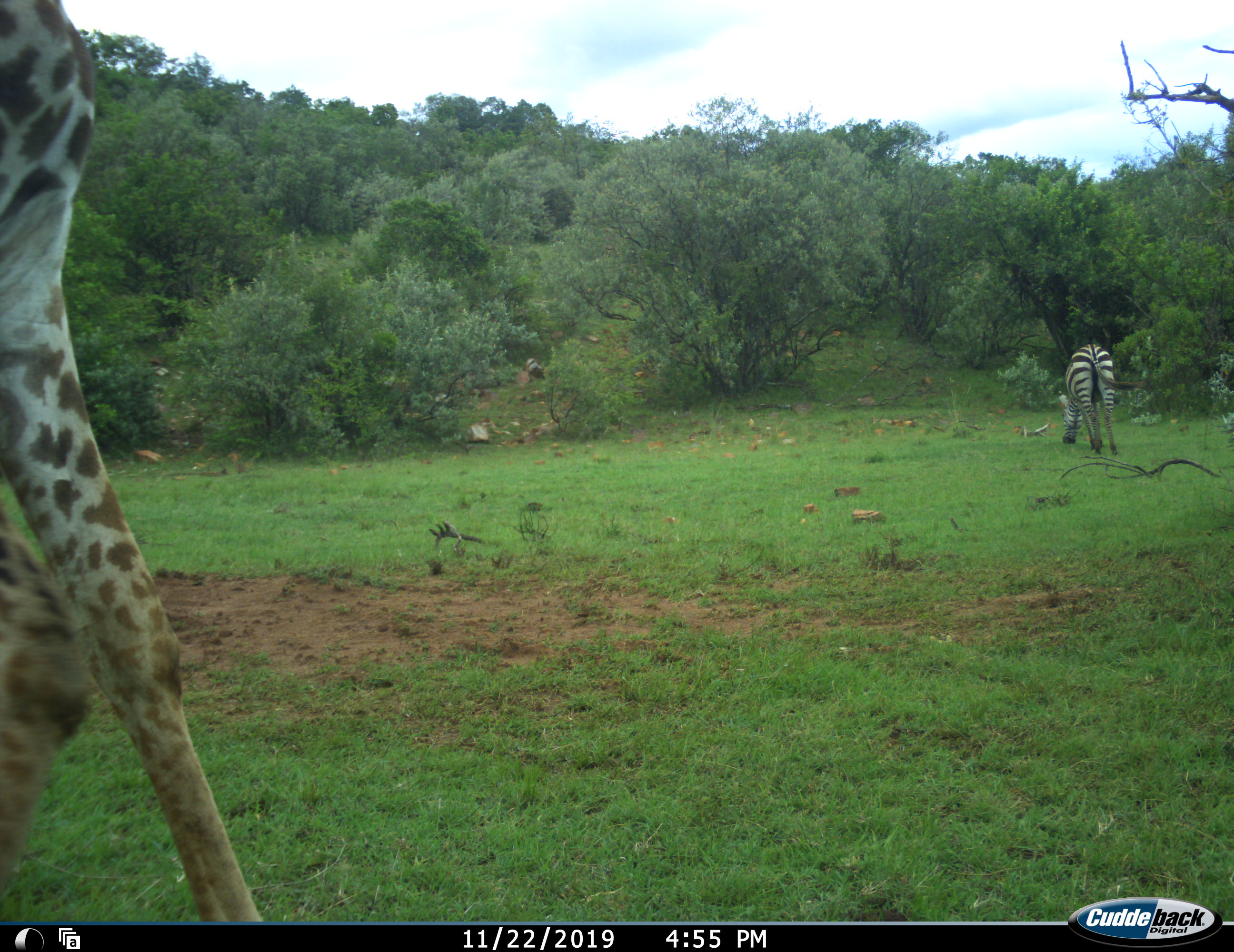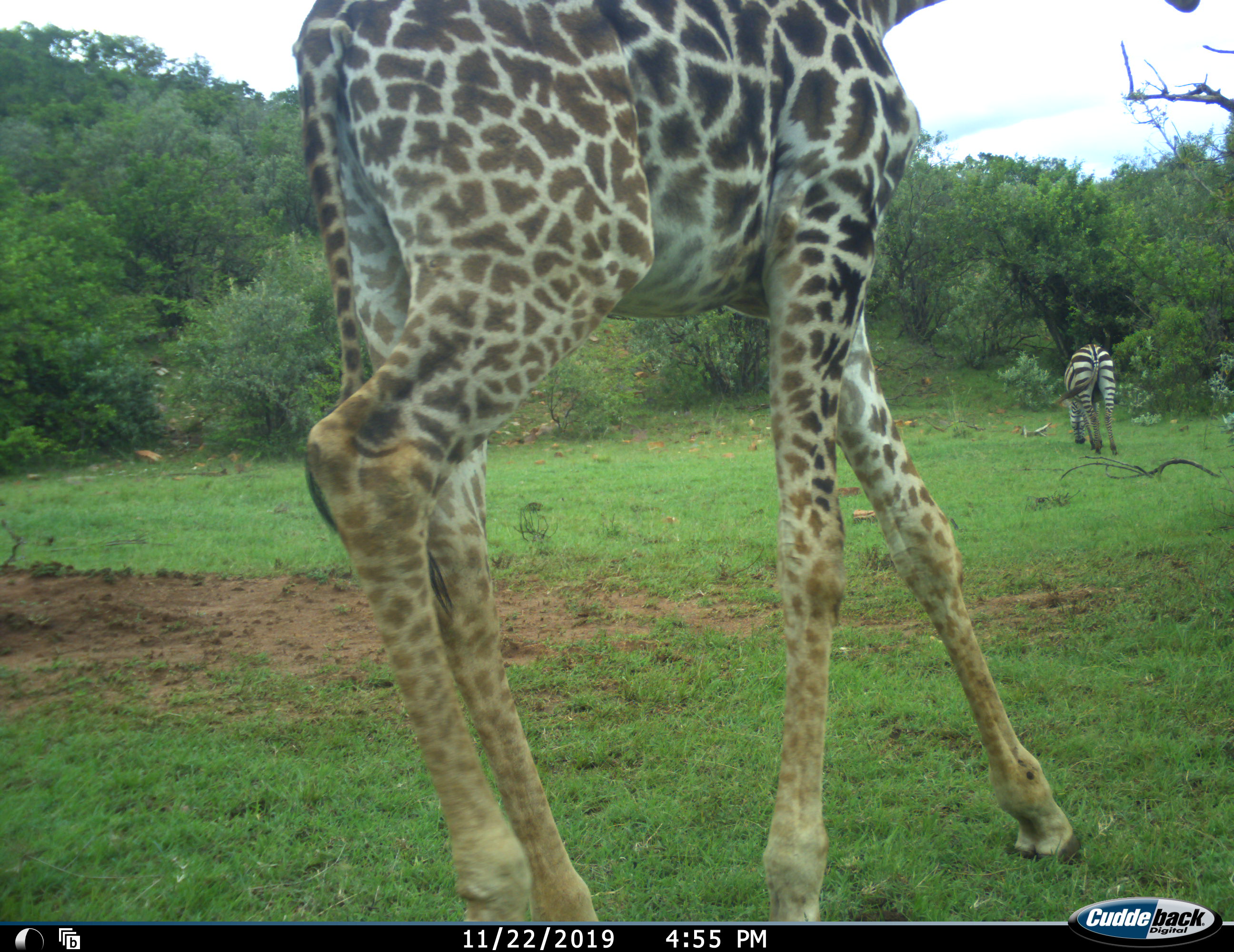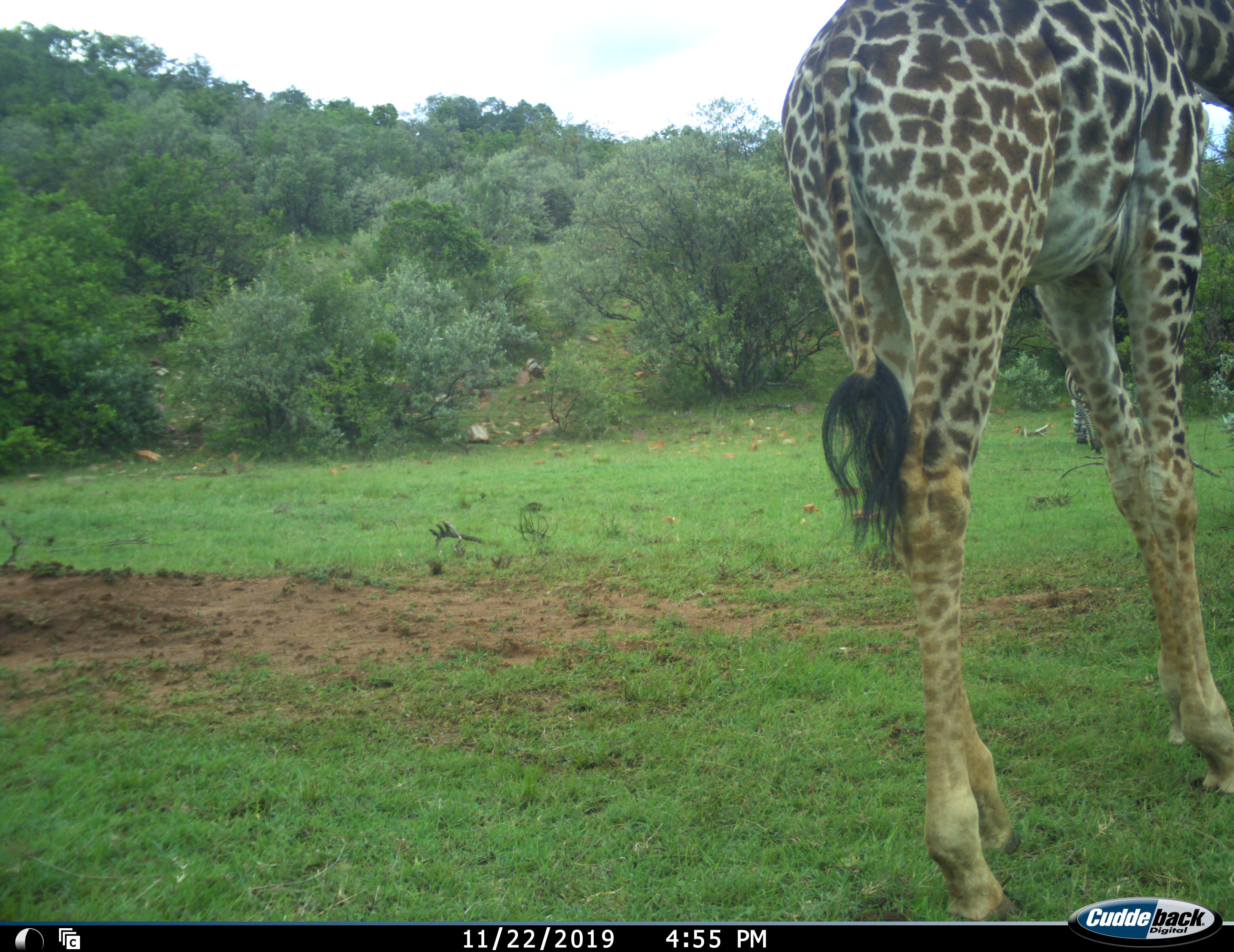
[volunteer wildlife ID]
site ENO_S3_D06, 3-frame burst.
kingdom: Animalia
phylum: Chordata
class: Mammalia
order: Artiodactyla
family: Giraffidae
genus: Giraffa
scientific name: Giraffa camelopardalis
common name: giraffe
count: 1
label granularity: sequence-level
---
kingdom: Animalia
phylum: Chordata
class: Mammalia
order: Perissodactyla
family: Equidae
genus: Equus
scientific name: Equus quagga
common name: plains zebra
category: zebraplains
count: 1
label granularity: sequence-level